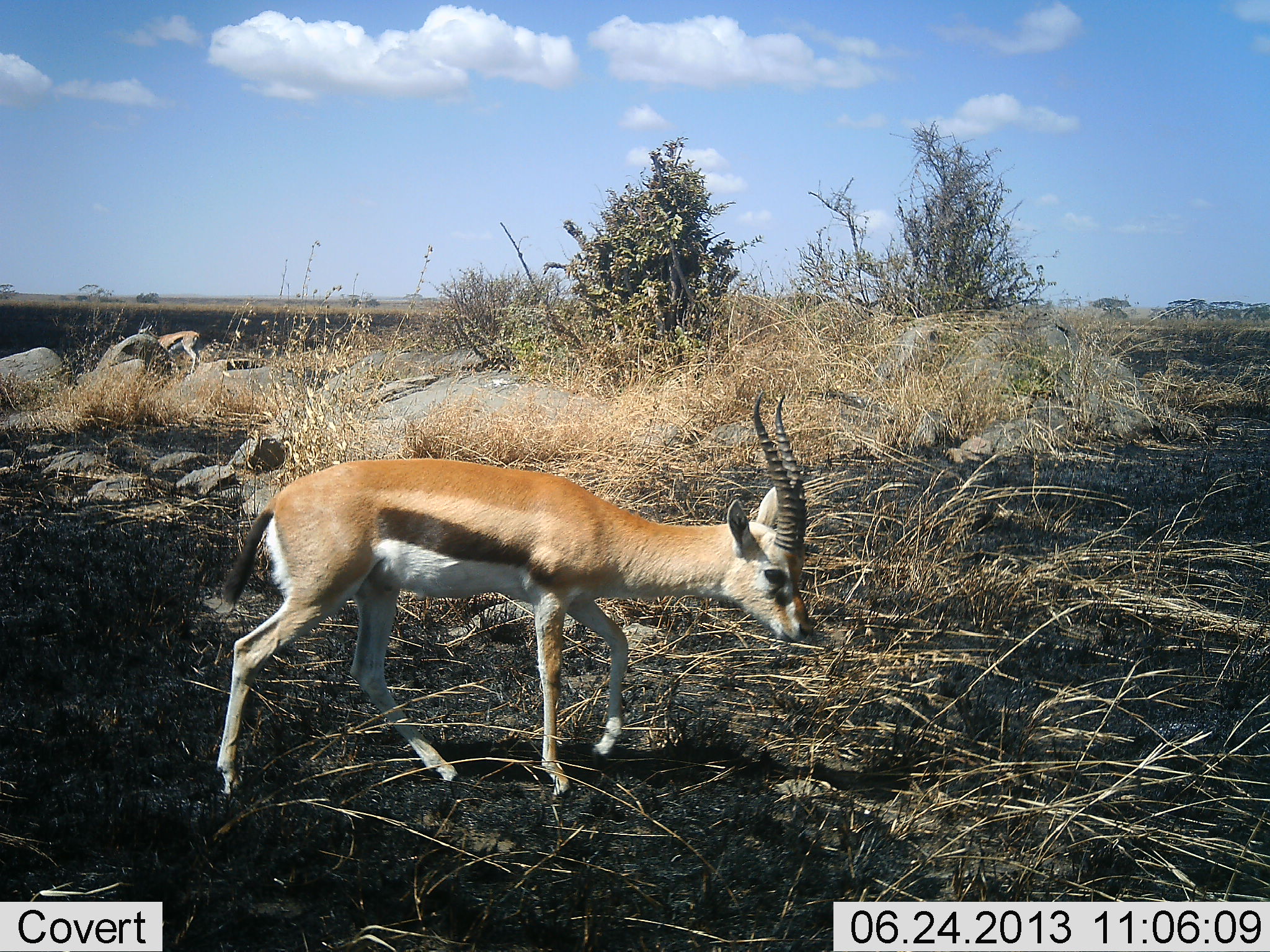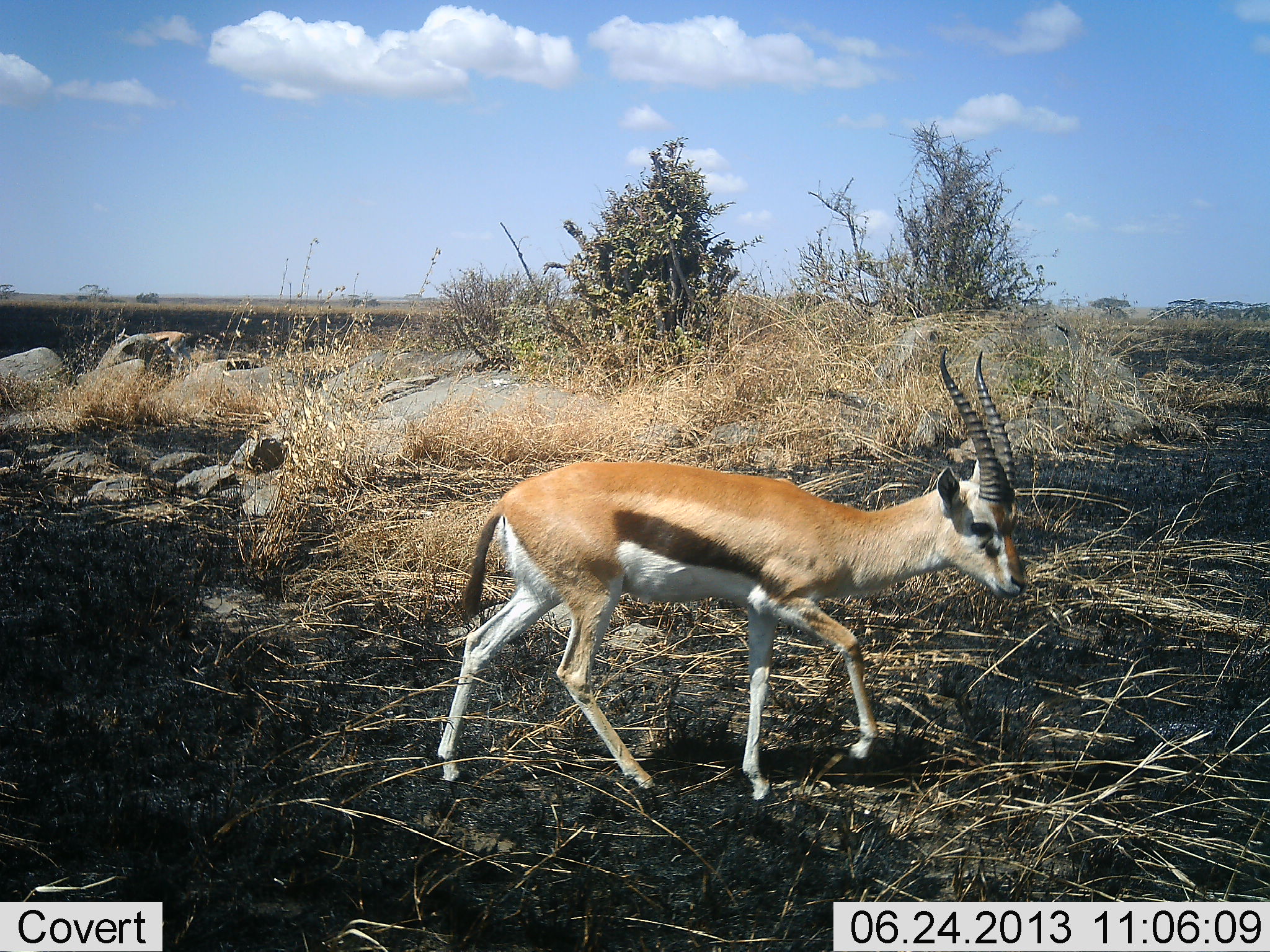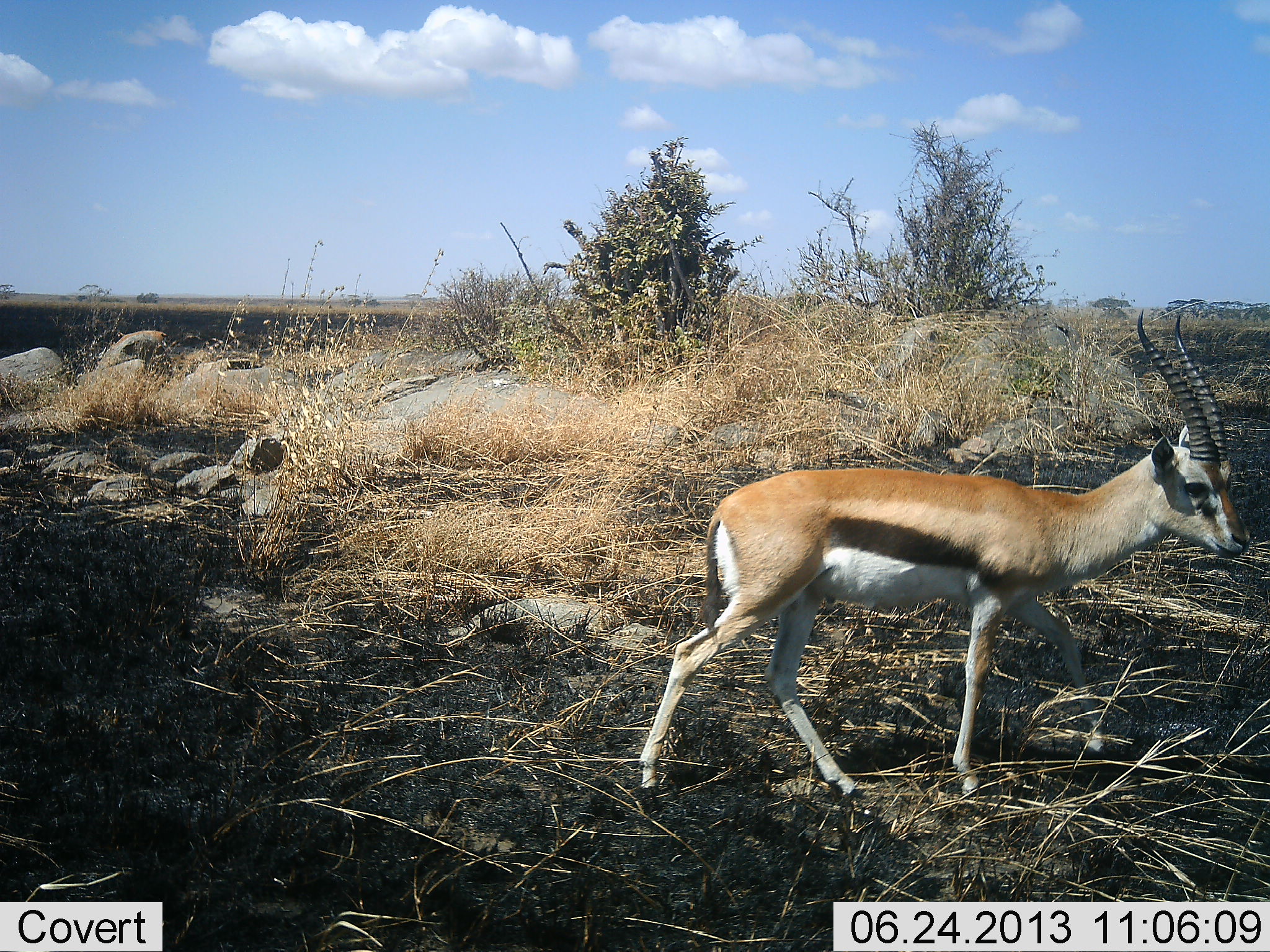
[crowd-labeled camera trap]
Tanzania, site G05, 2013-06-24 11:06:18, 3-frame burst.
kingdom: Animalia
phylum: Chordata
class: Mammalia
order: Artiodactyla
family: Bovidae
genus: Eudorcas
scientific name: Eudorcas thomsonii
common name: thomson's gazelle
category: gazellethomsons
Gazellethomsons (thomson's gazelle) (Eudorcas thomsonii), count 2. Behavior (volunteer vote fractions): standing 10%, resting 0%, moving 100%, interacting 0%. Young present (vote fraction): 0%. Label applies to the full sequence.